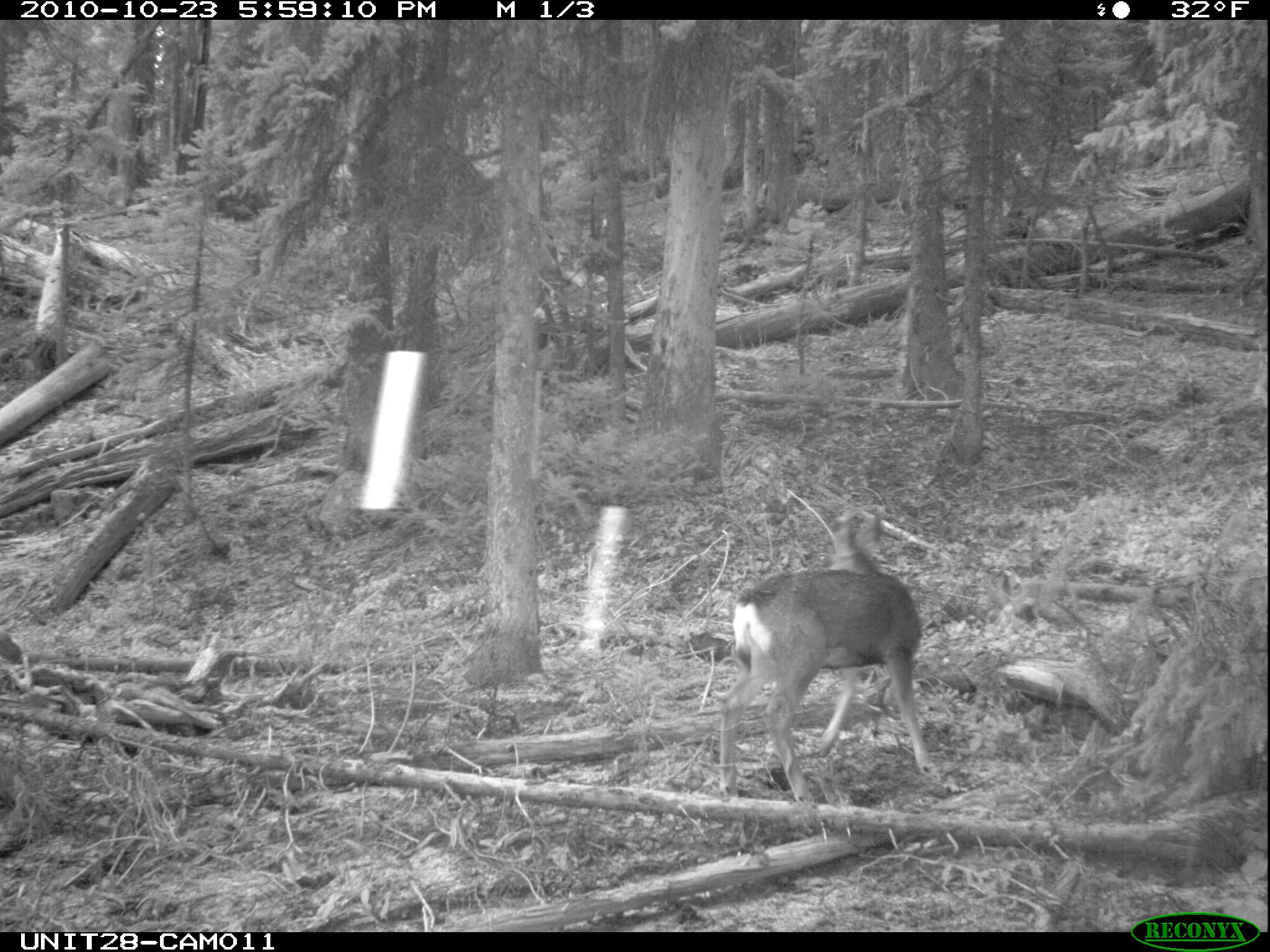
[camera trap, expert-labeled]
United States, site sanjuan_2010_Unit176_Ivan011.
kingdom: Animalia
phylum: Chordata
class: Mammalia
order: Artiodactyla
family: Cervidae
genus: Odocoileus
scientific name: Odocoileus hemionus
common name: mule deer